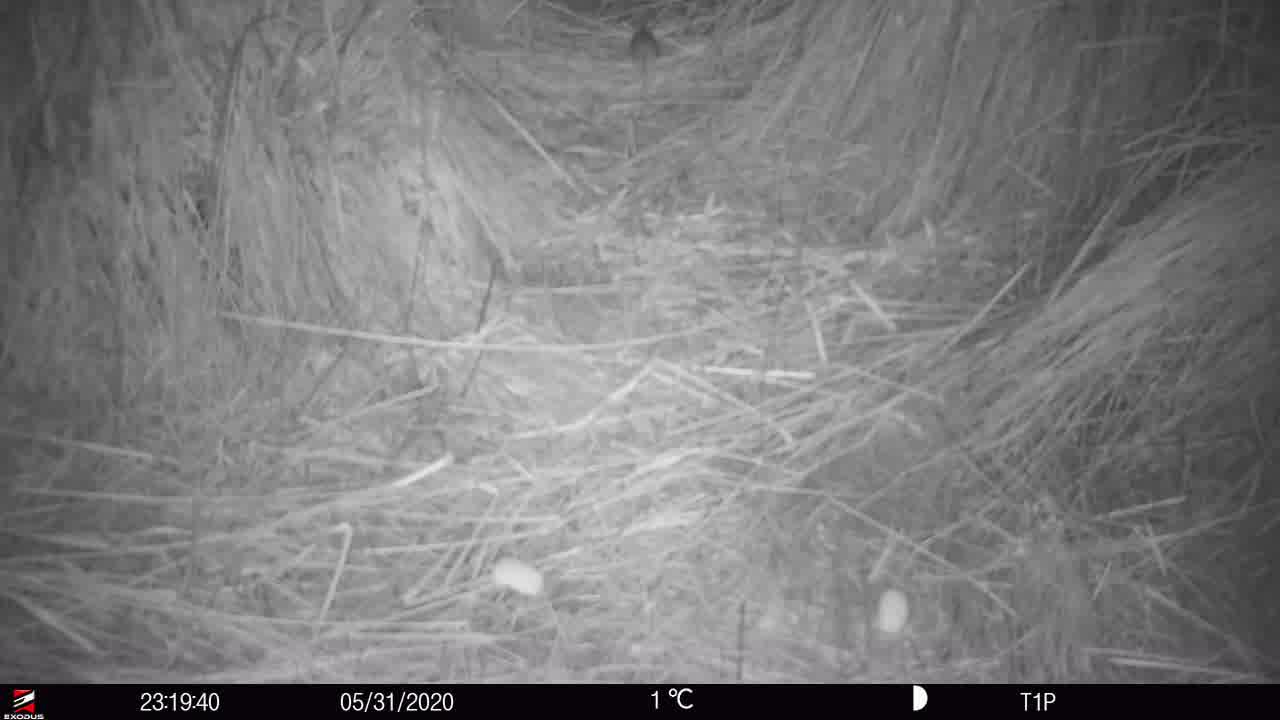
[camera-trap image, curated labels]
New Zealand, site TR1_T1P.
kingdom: Animalia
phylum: Chordata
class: Mammalia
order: Rodentia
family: Muridae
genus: Mus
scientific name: Mus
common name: mouse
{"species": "mouse (Mus)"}